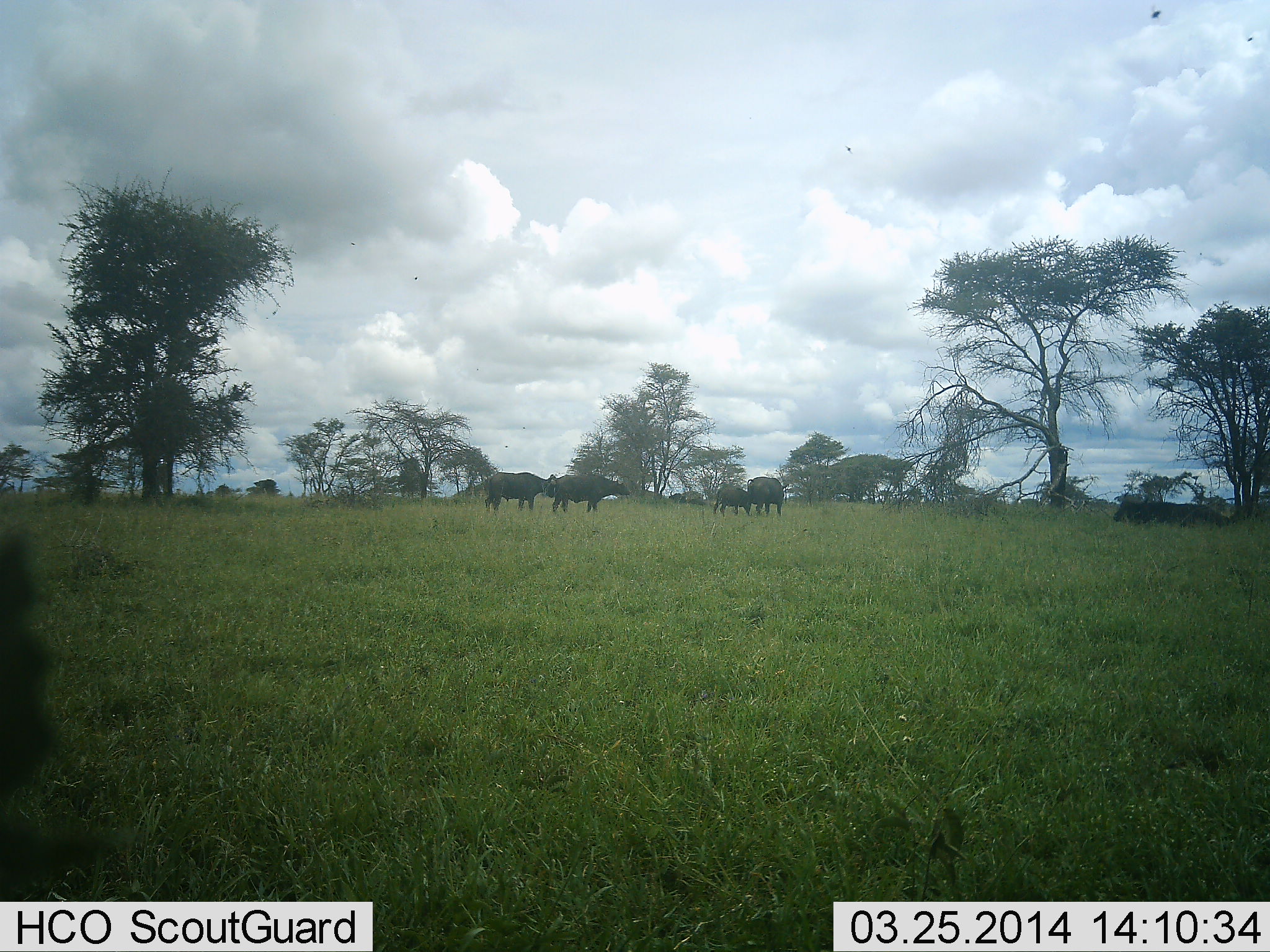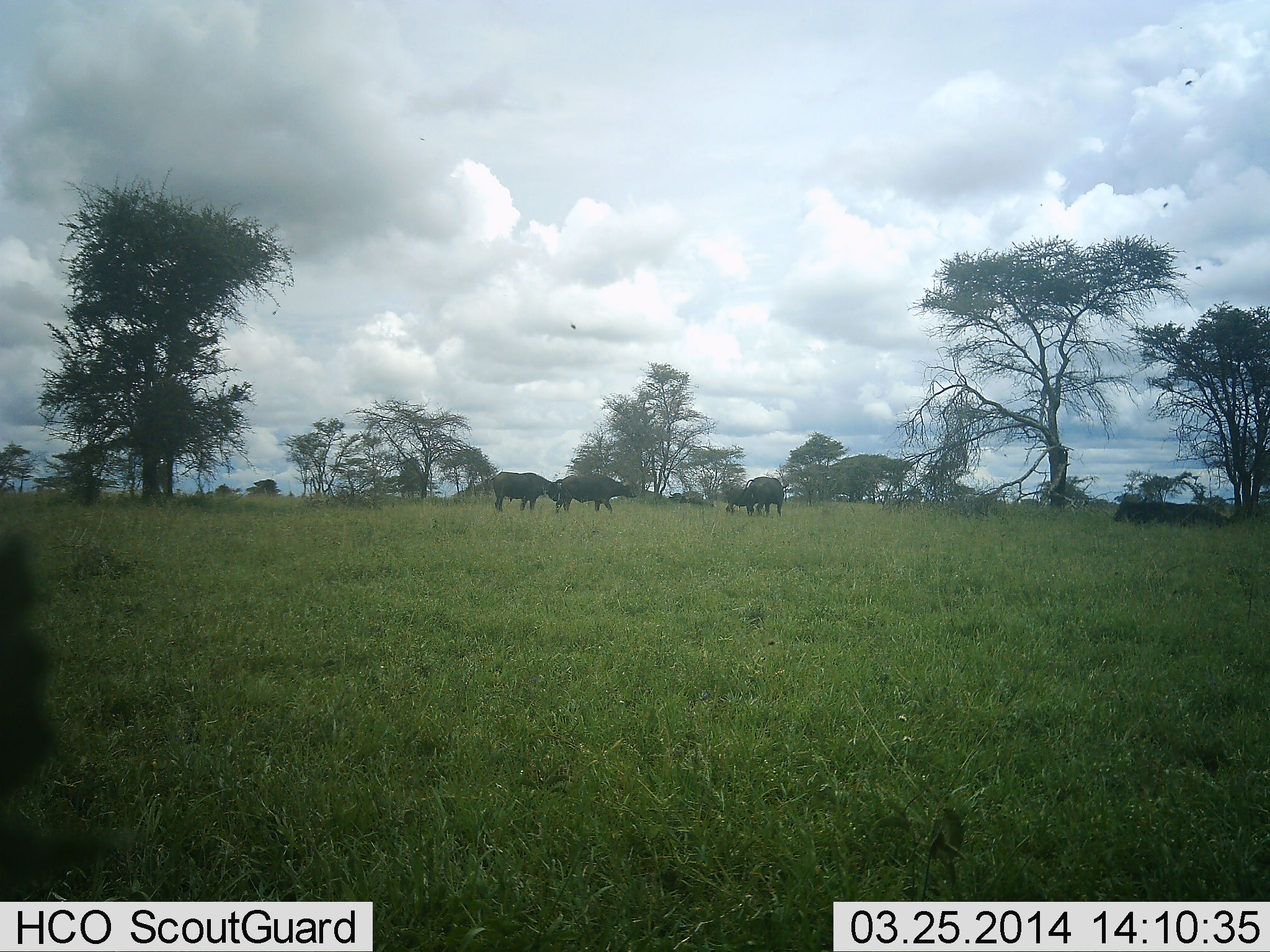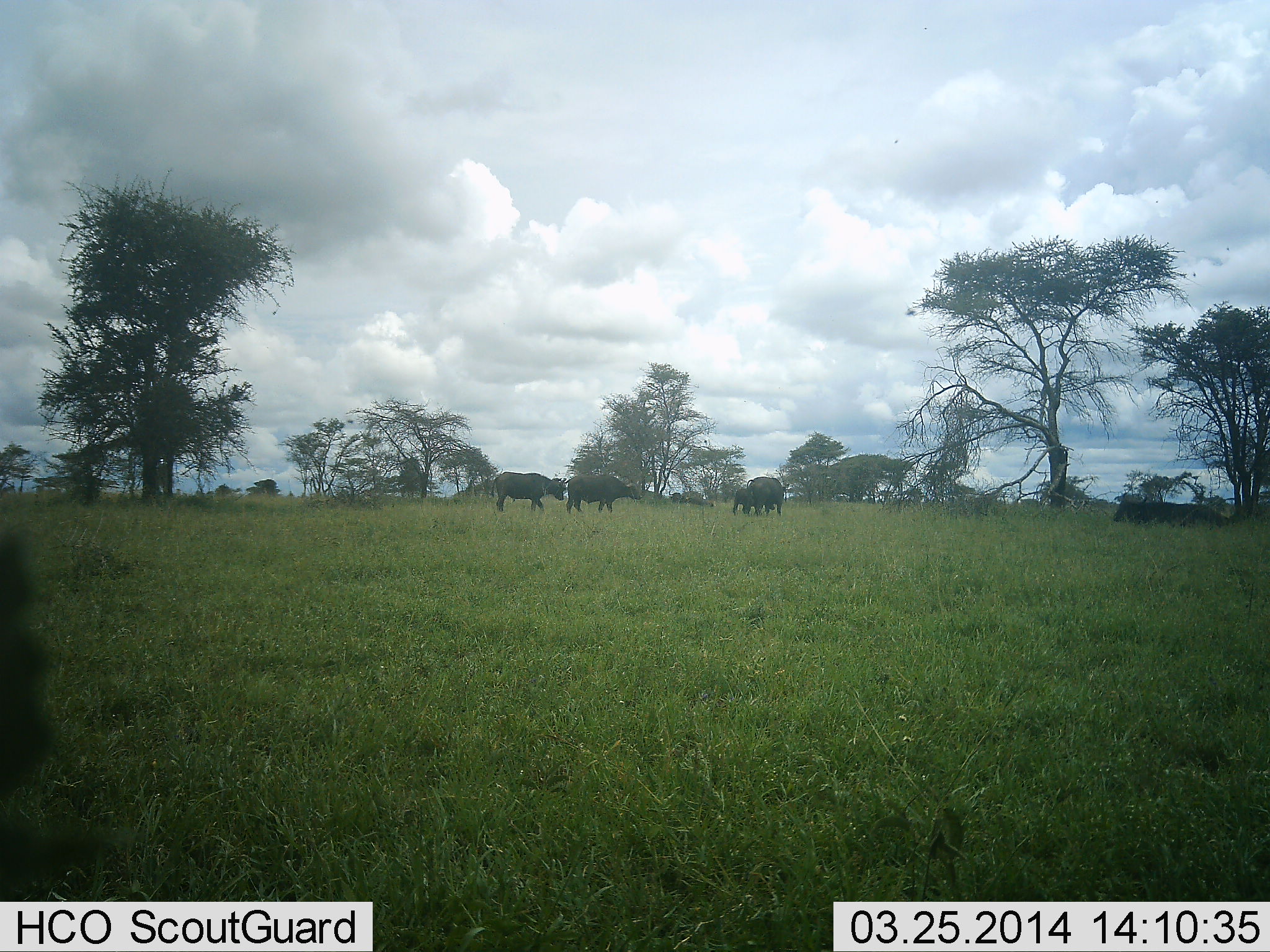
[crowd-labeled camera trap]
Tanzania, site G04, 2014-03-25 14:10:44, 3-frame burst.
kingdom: Animalia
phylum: Chordata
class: Mammalia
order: Artiodactyla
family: Bovidae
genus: Syncerus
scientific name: Syncerus caffer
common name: cape buffalo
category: buffalo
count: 4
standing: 55%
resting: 18%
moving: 45%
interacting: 0%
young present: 9%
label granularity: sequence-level